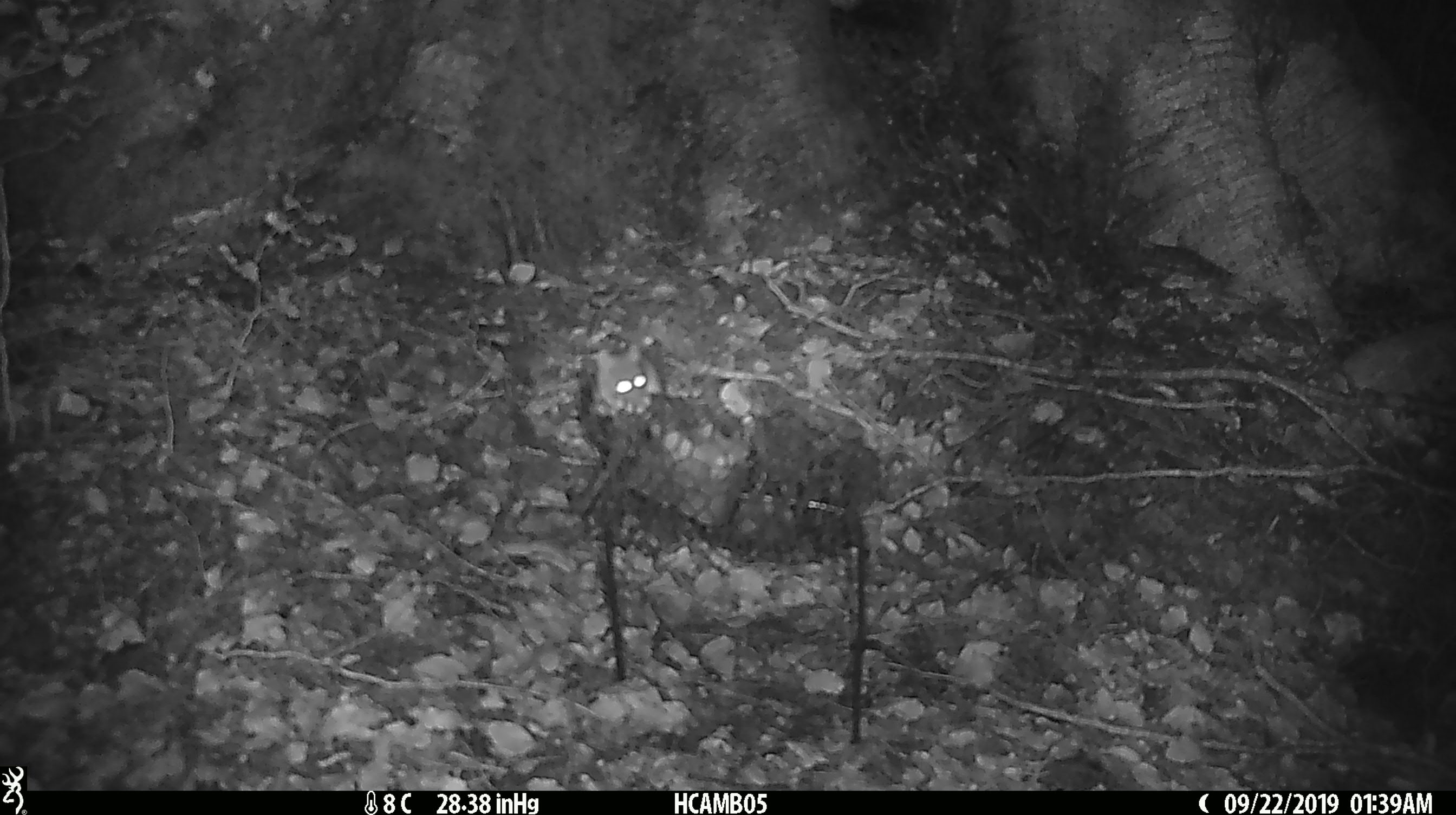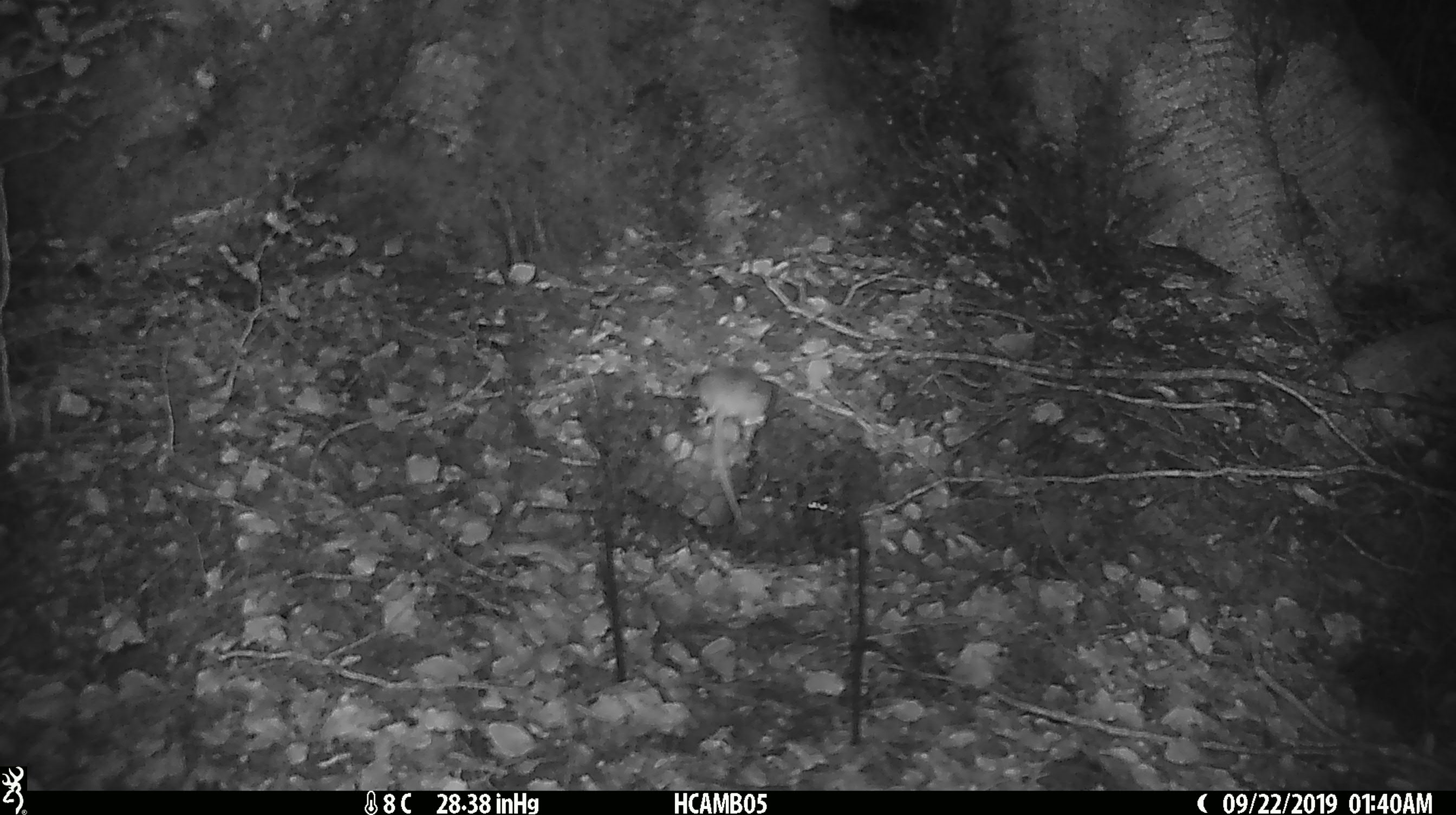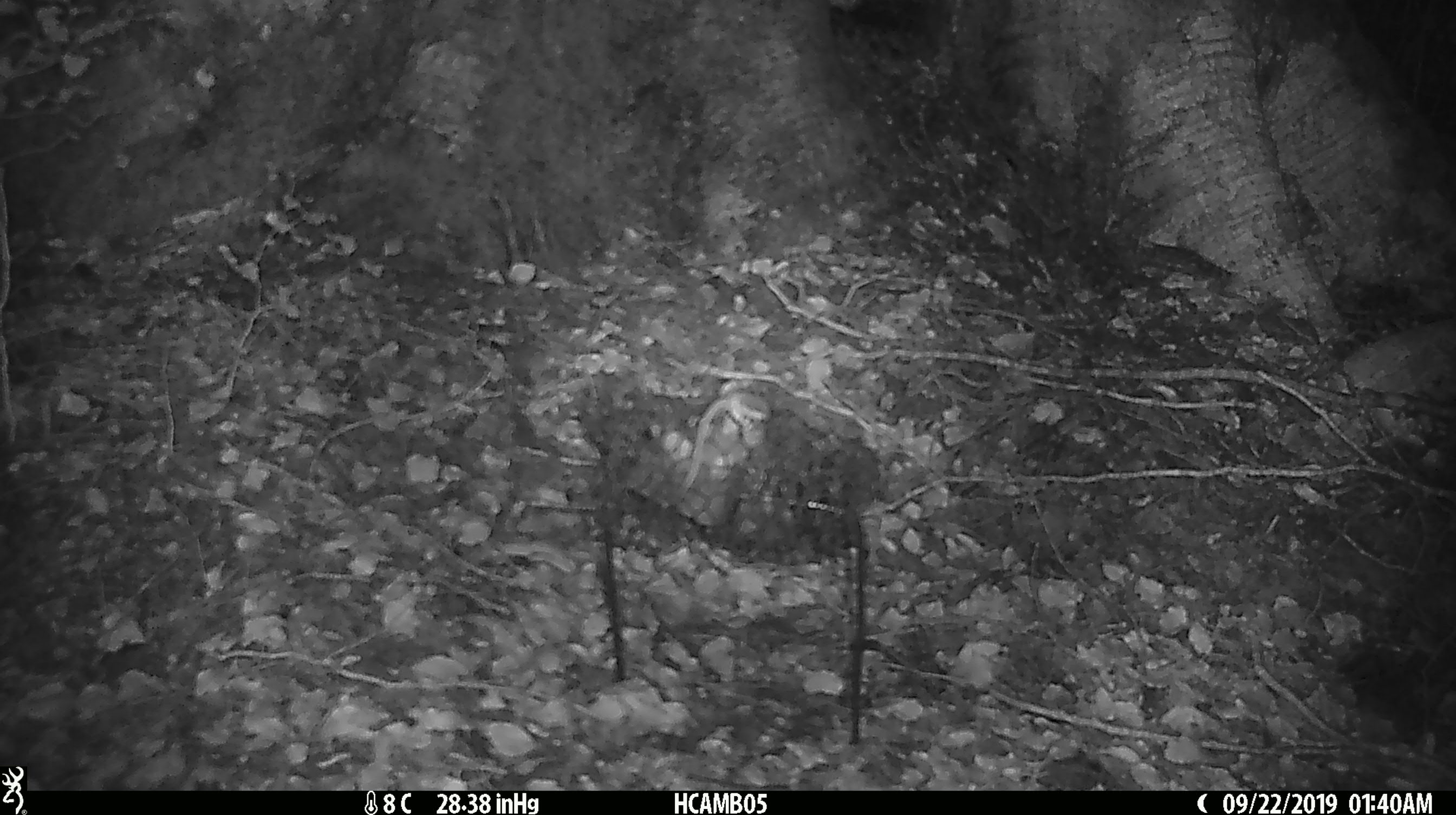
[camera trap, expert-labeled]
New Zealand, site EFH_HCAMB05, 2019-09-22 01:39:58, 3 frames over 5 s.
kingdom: Animalia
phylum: Chordata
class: Mammalia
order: Rodentia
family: Muridae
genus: Mus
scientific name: Mus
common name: mouse